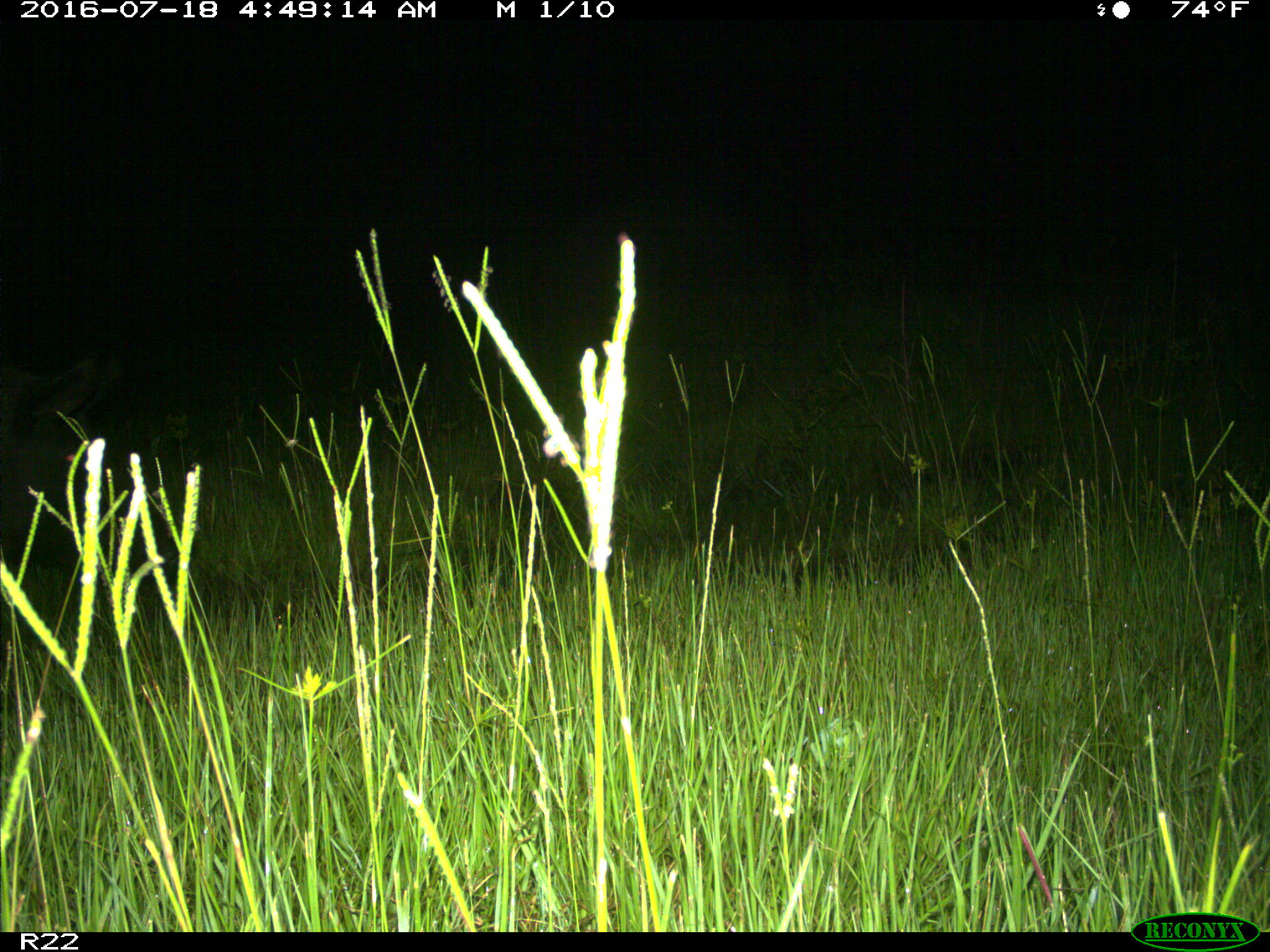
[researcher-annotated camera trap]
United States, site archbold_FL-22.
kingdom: Animalia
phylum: Chordata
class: Mammalia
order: Artiodactyla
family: Suidae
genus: Sus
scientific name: Sus scrofa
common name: wild boar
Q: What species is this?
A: Sus scrofa (wild boar).